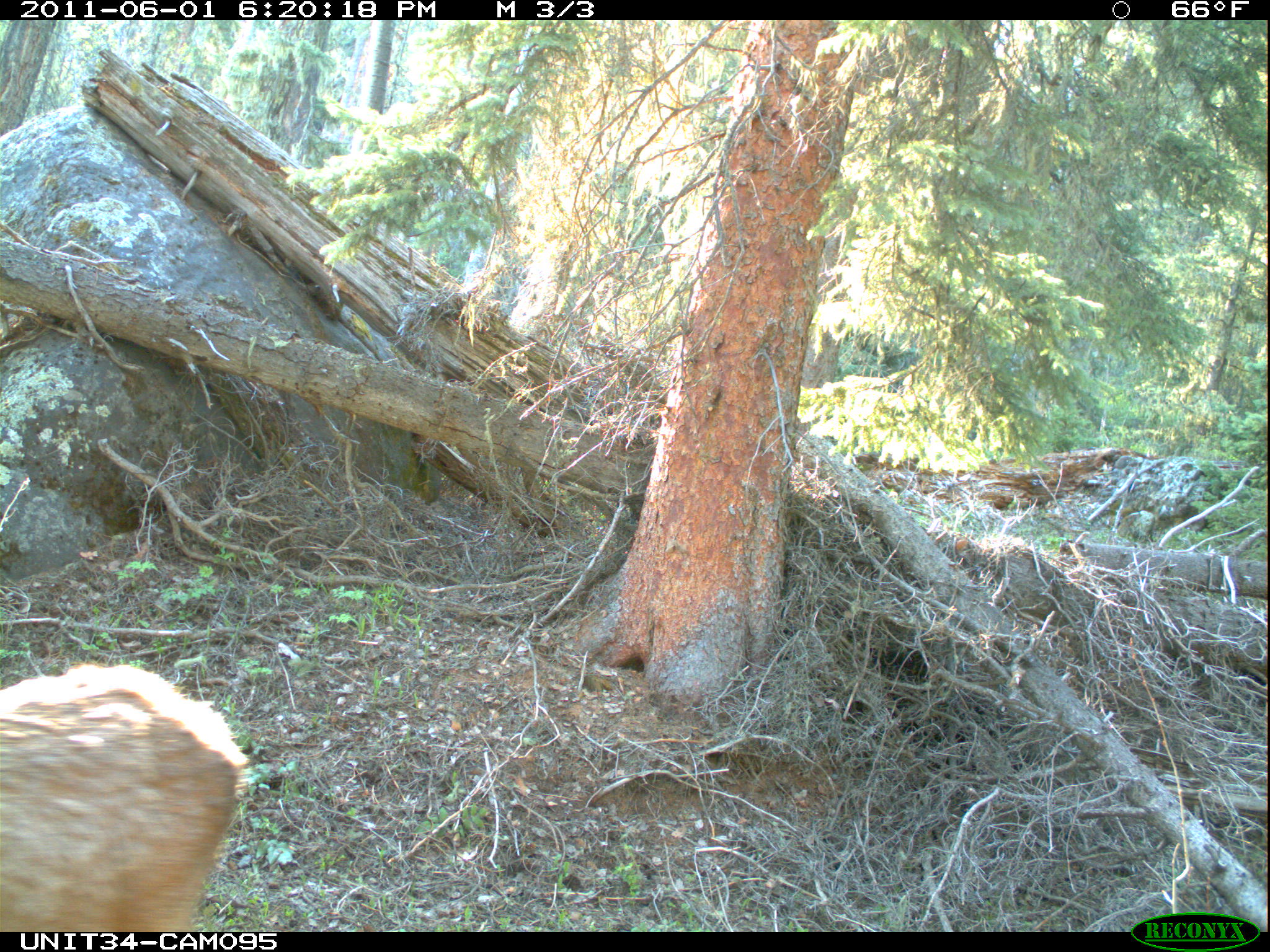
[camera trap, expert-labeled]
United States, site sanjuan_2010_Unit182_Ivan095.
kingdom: Animalia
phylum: Chordata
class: Mammalia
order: Artiodactyla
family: Cervidae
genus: Cervus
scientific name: Cervus elaphus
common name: red deer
Cervus elaphus (red deer).